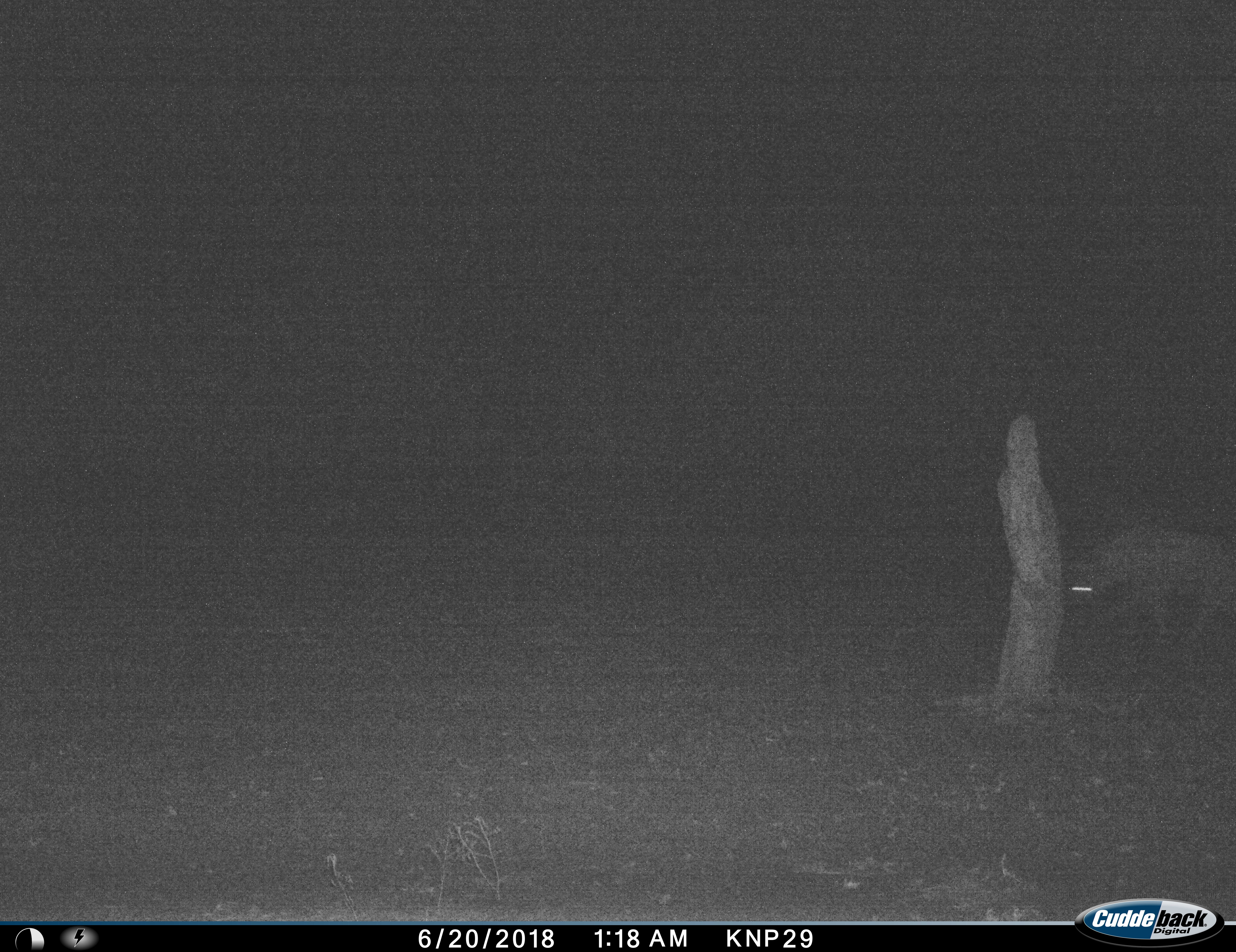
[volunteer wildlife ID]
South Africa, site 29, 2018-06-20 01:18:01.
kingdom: Animalia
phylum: Chordata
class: Mammalia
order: Carnivora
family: Hyaenidae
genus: Crocuta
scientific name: Crocuta crocuta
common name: spotted hyena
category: hyenaspotted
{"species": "hyenaspotted (spotted hyena) (Crocuta crocuta)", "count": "1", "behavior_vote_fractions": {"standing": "14%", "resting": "0%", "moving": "86%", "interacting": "0%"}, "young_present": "0%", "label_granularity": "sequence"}